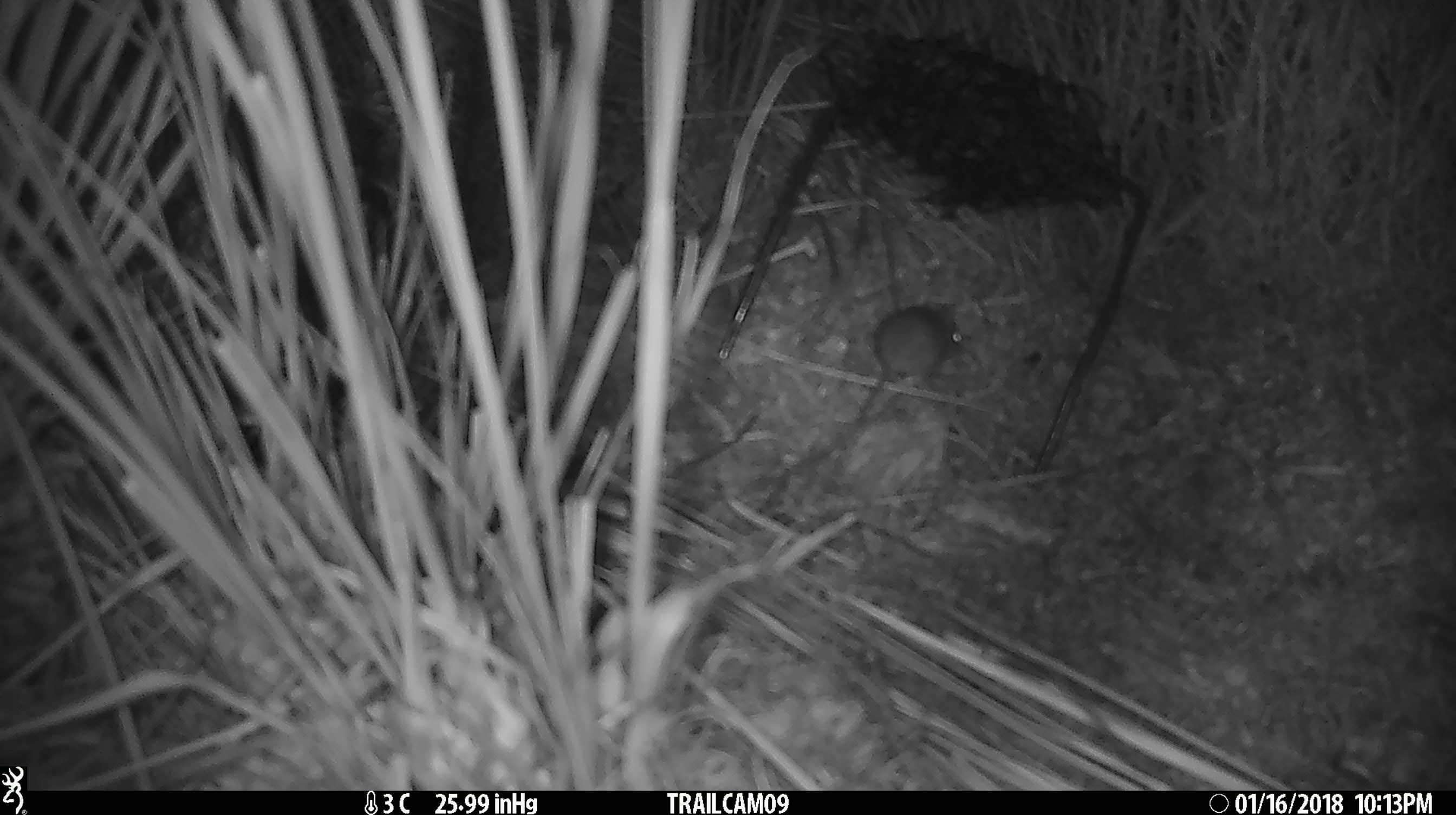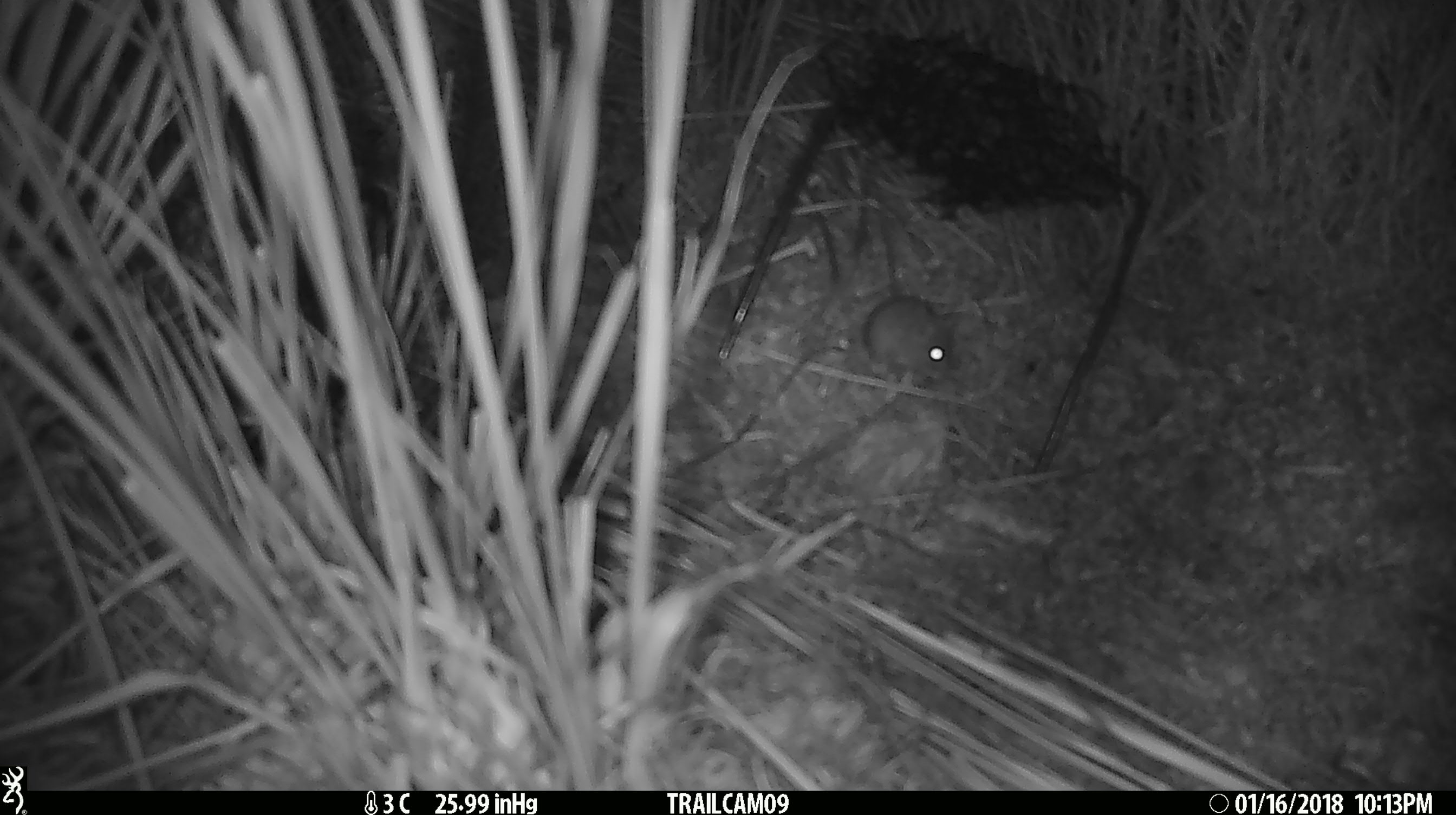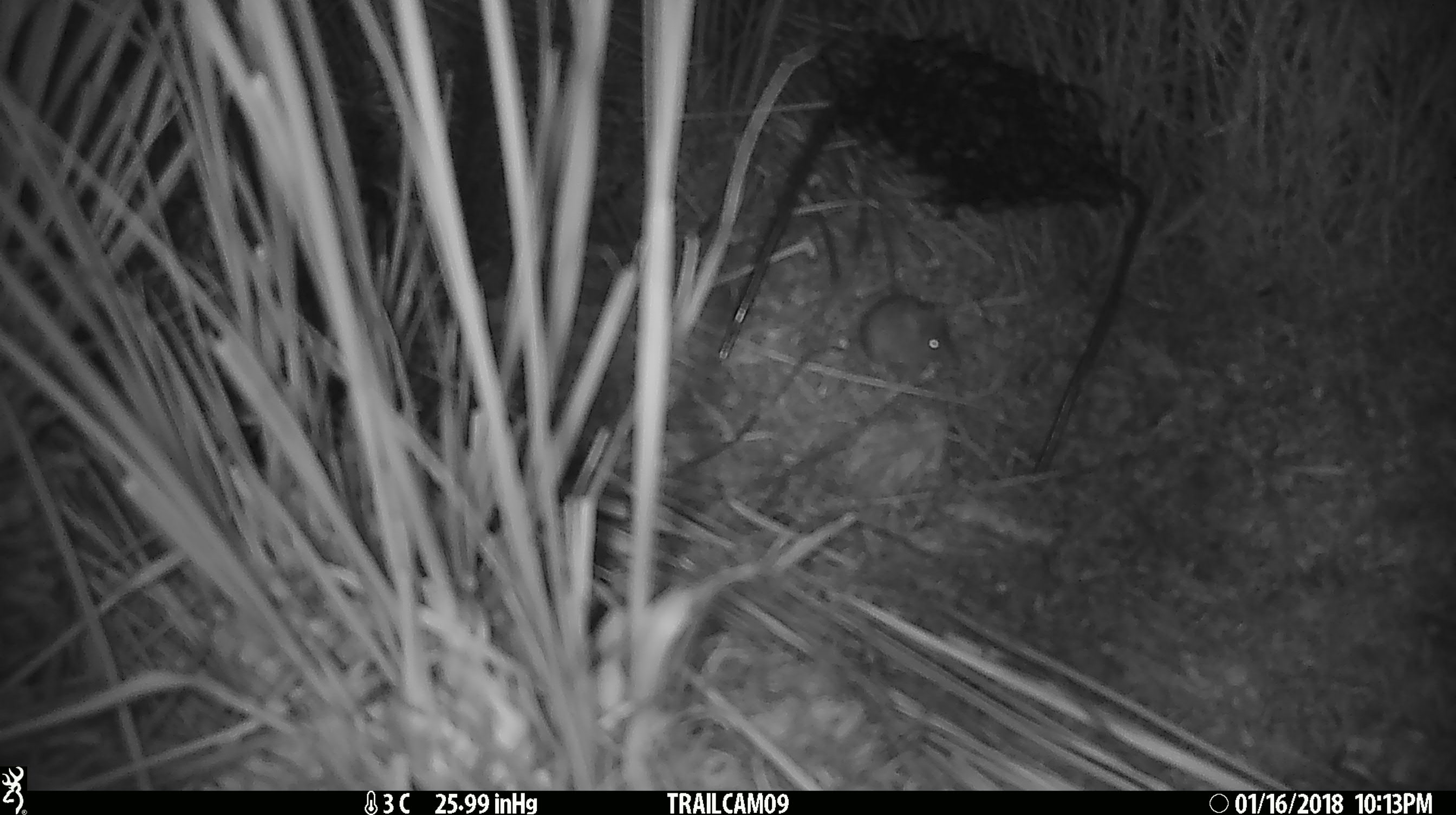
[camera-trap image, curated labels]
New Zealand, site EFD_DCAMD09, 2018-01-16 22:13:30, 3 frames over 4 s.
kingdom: Animalia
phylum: Chordata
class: Mammalia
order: Rodentia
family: Muridae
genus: Mus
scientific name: Mus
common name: mouse